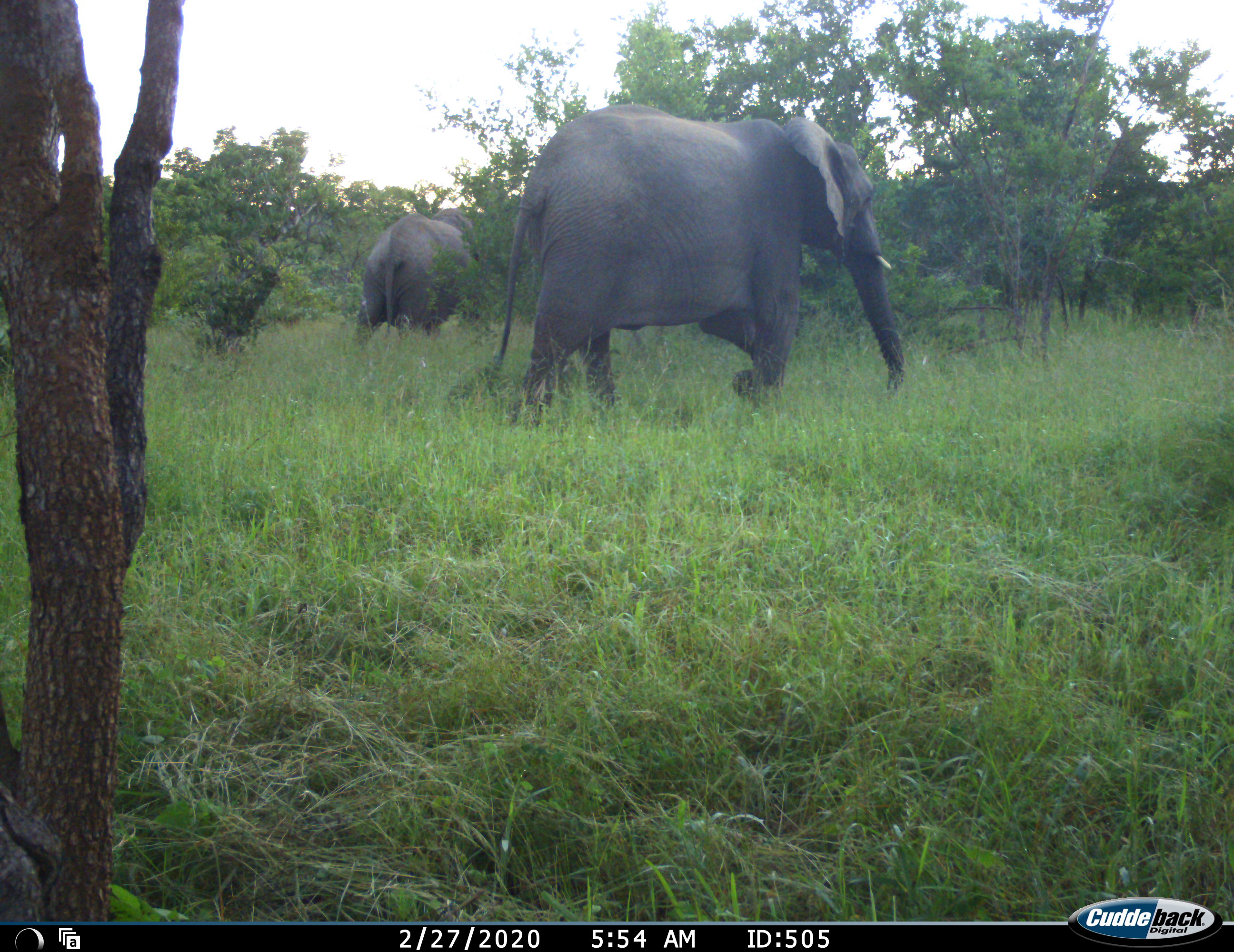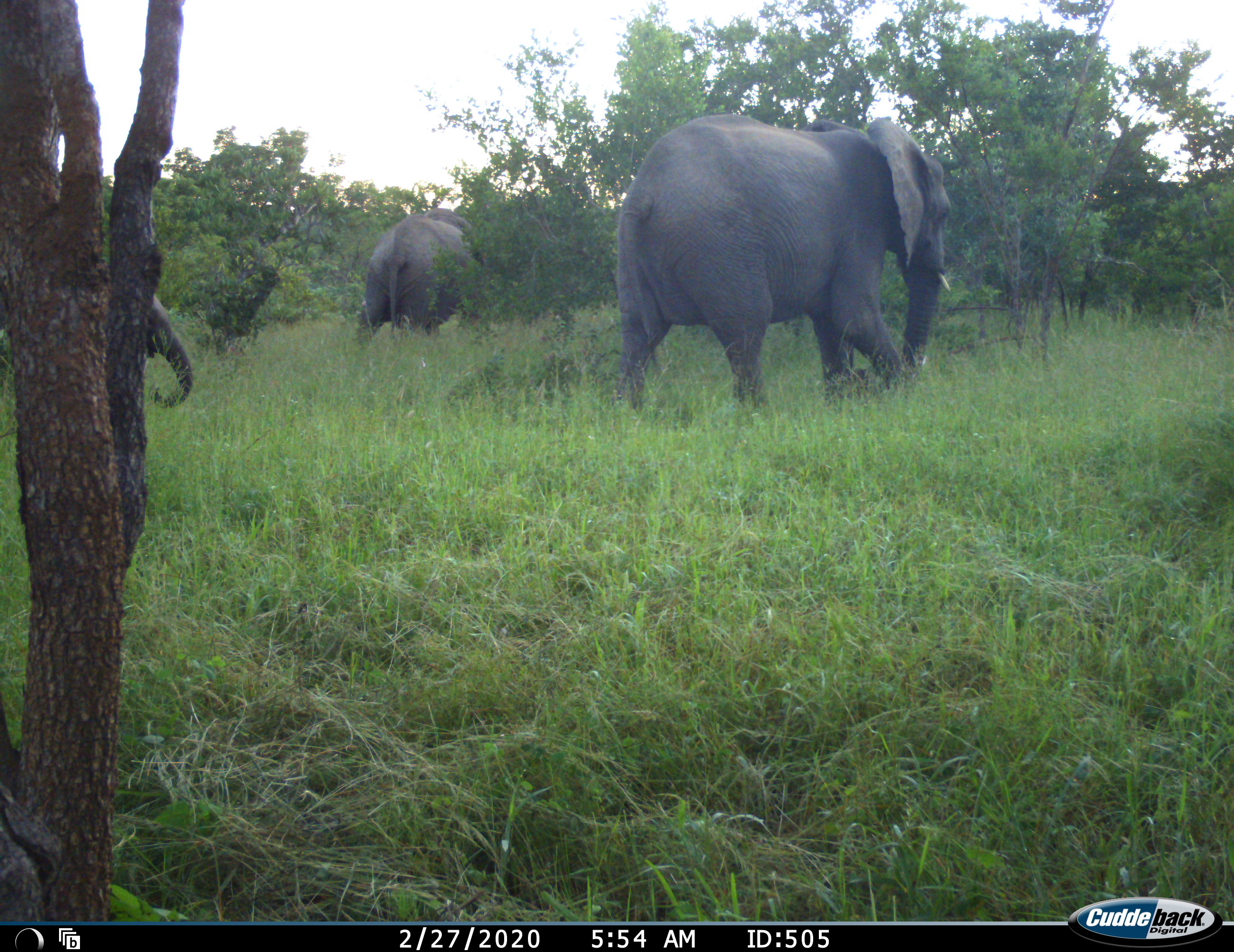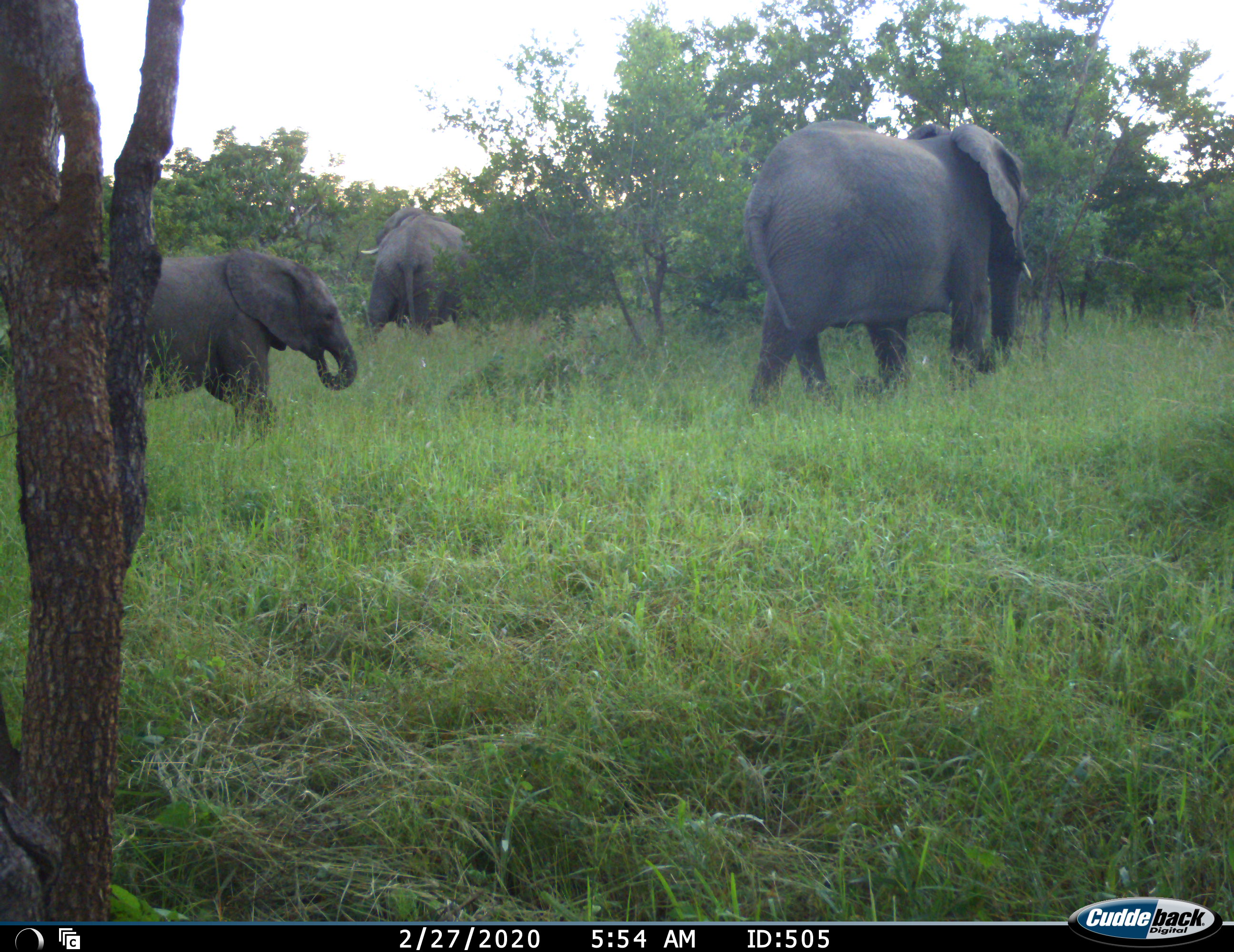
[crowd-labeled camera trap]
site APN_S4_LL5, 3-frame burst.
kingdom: Animalia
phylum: Chordata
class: Mammalia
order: Proboscidea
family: Elephantidae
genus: Loxodonta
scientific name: Loxodonta africana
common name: african bush elephant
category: elephant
Elephant (african bush elephant) (Loxodonta africana), count 3. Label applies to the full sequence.